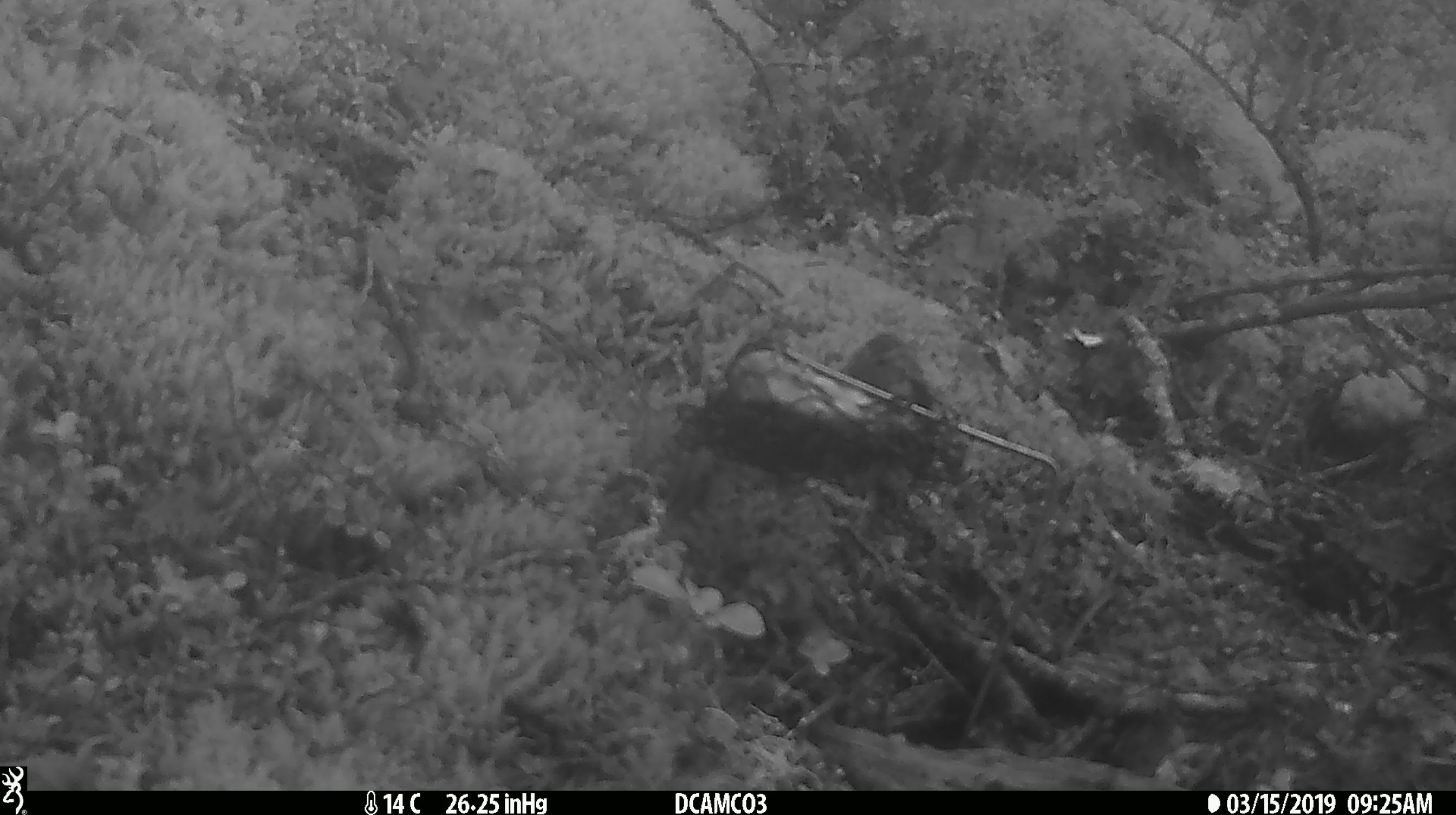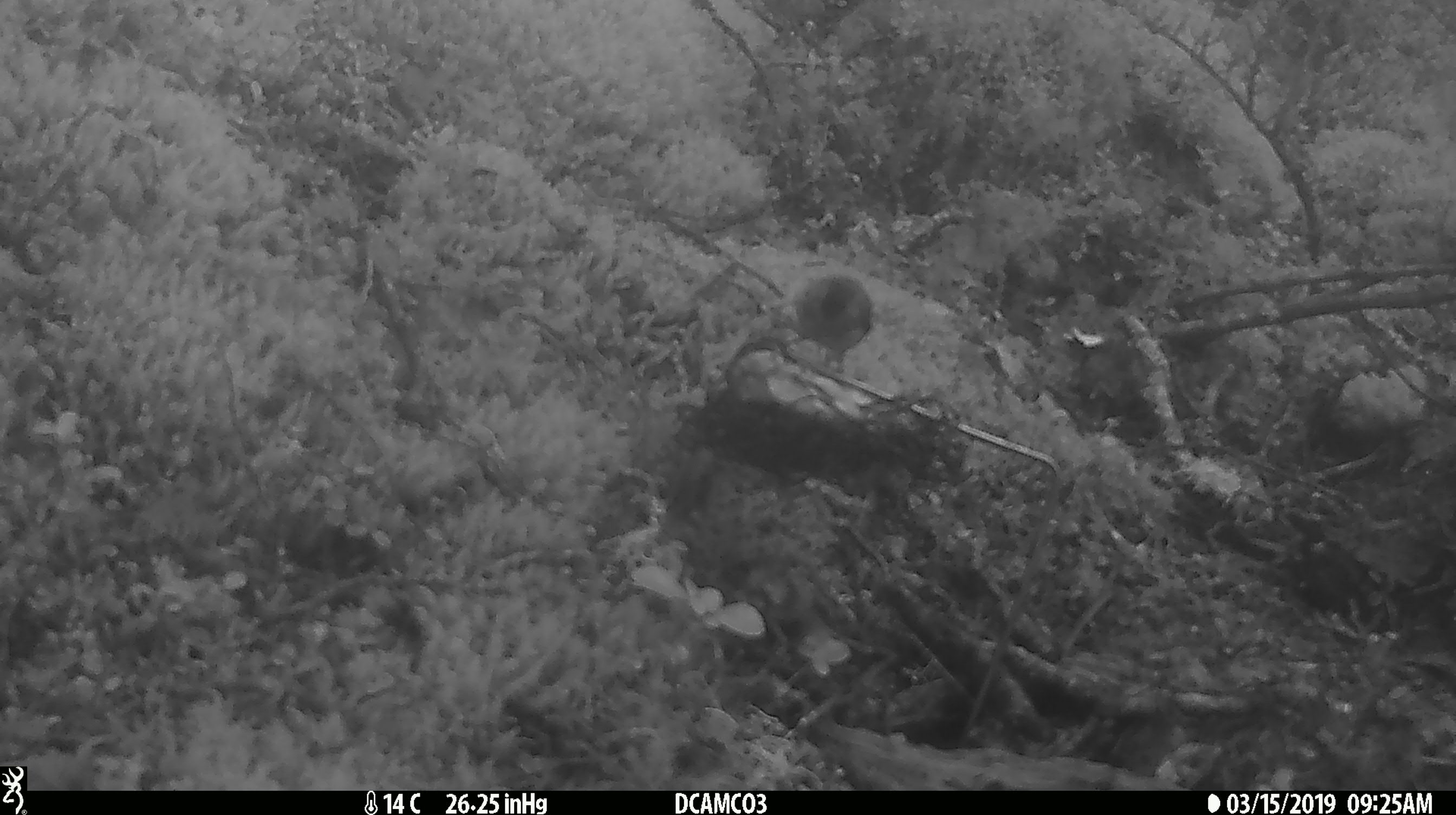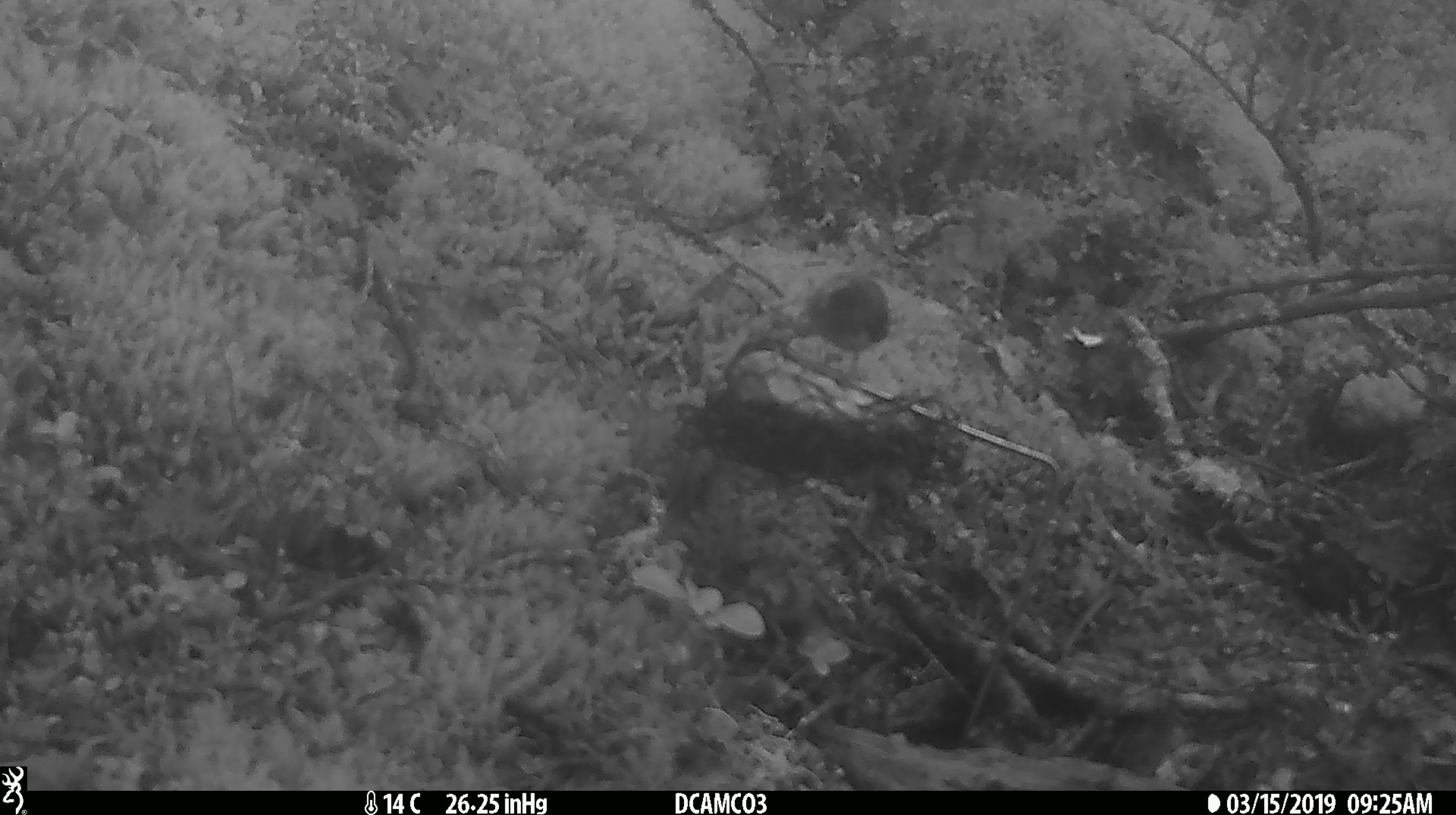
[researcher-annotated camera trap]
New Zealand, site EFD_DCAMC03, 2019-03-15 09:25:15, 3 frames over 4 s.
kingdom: Animalia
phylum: Chordata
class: Aves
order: Passeriformes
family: Acanthisittidae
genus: Acanthisitta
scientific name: Acanthisitta chloris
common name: rifleman